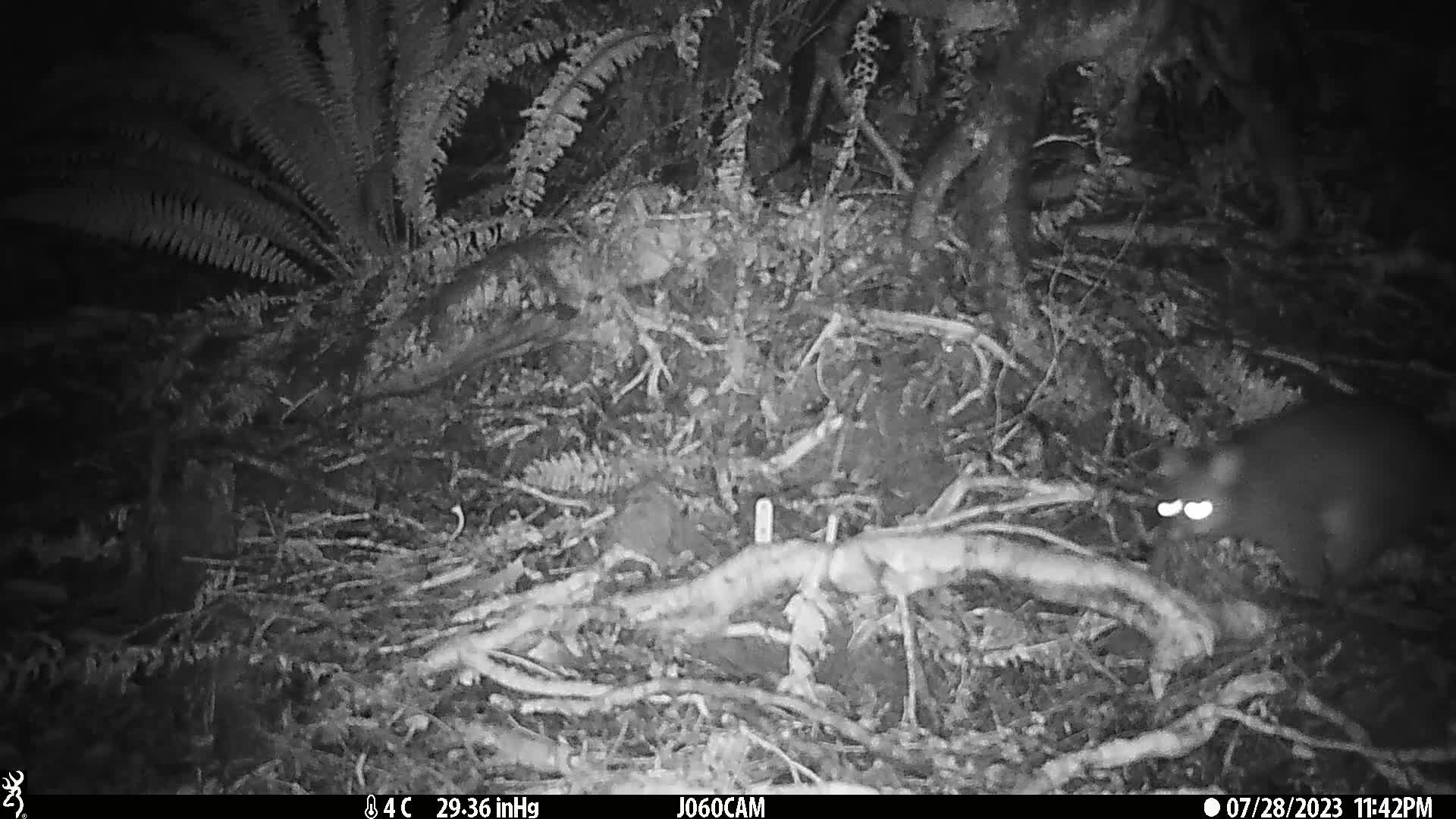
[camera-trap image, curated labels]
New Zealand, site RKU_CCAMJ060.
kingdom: Animalia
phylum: Chordata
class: Mammalia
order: Diprotodontia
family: Phalangeridae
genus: Trichosurus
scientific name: Trichosurus vulpecula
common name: common brushtail possum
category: possum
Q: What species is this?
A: Possum (common brushtail possum) (Trichosurus vulpecula).